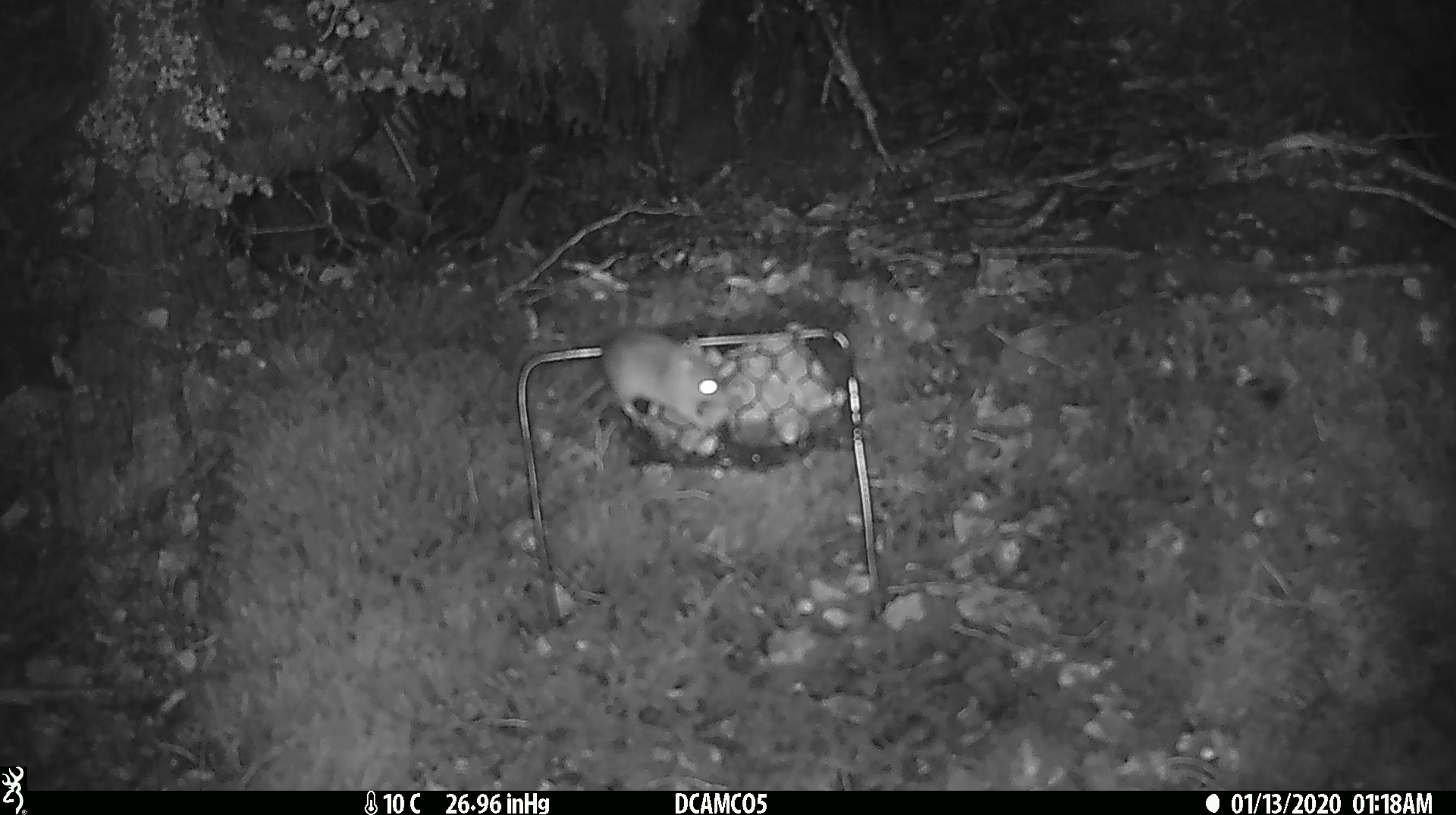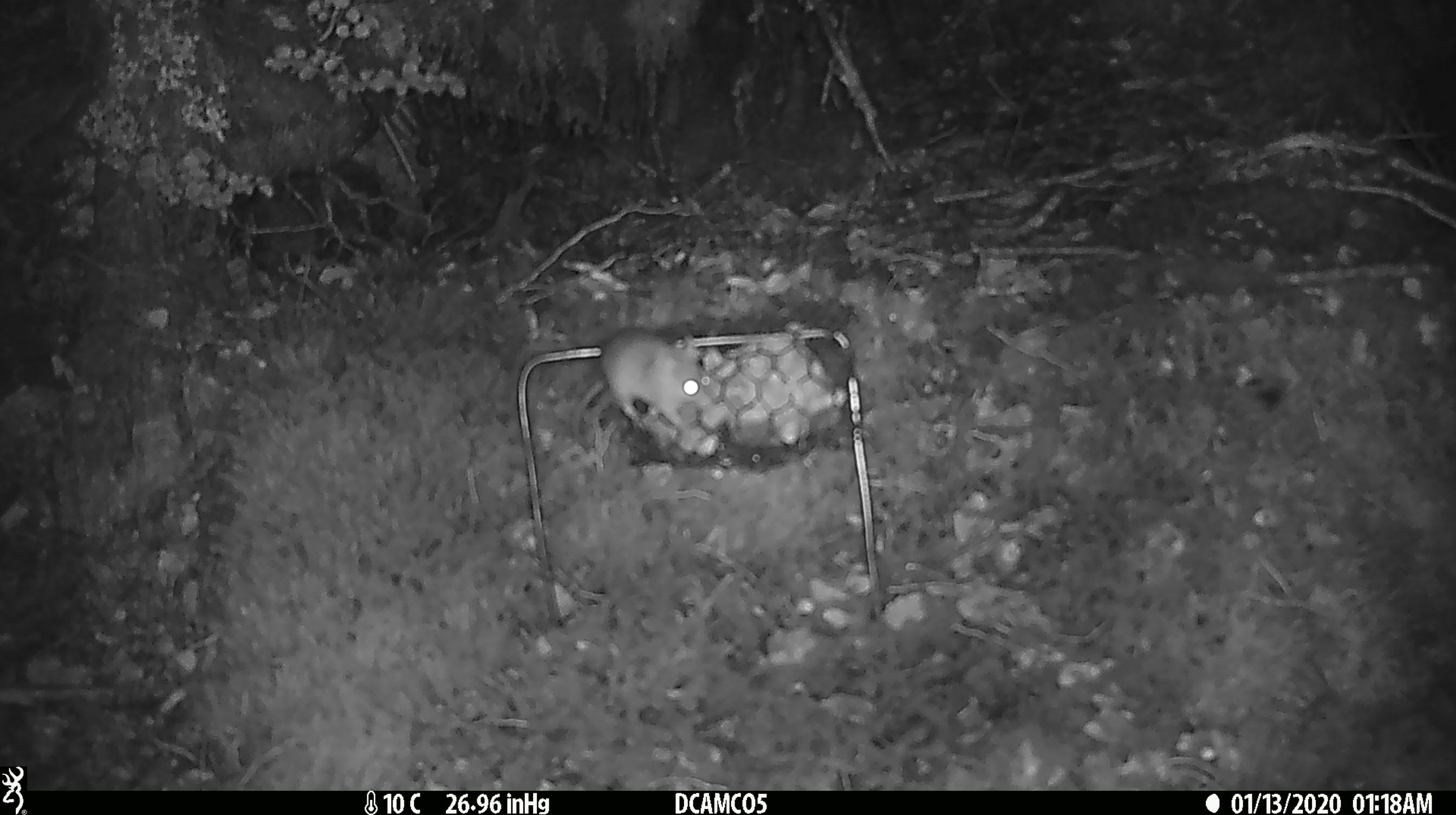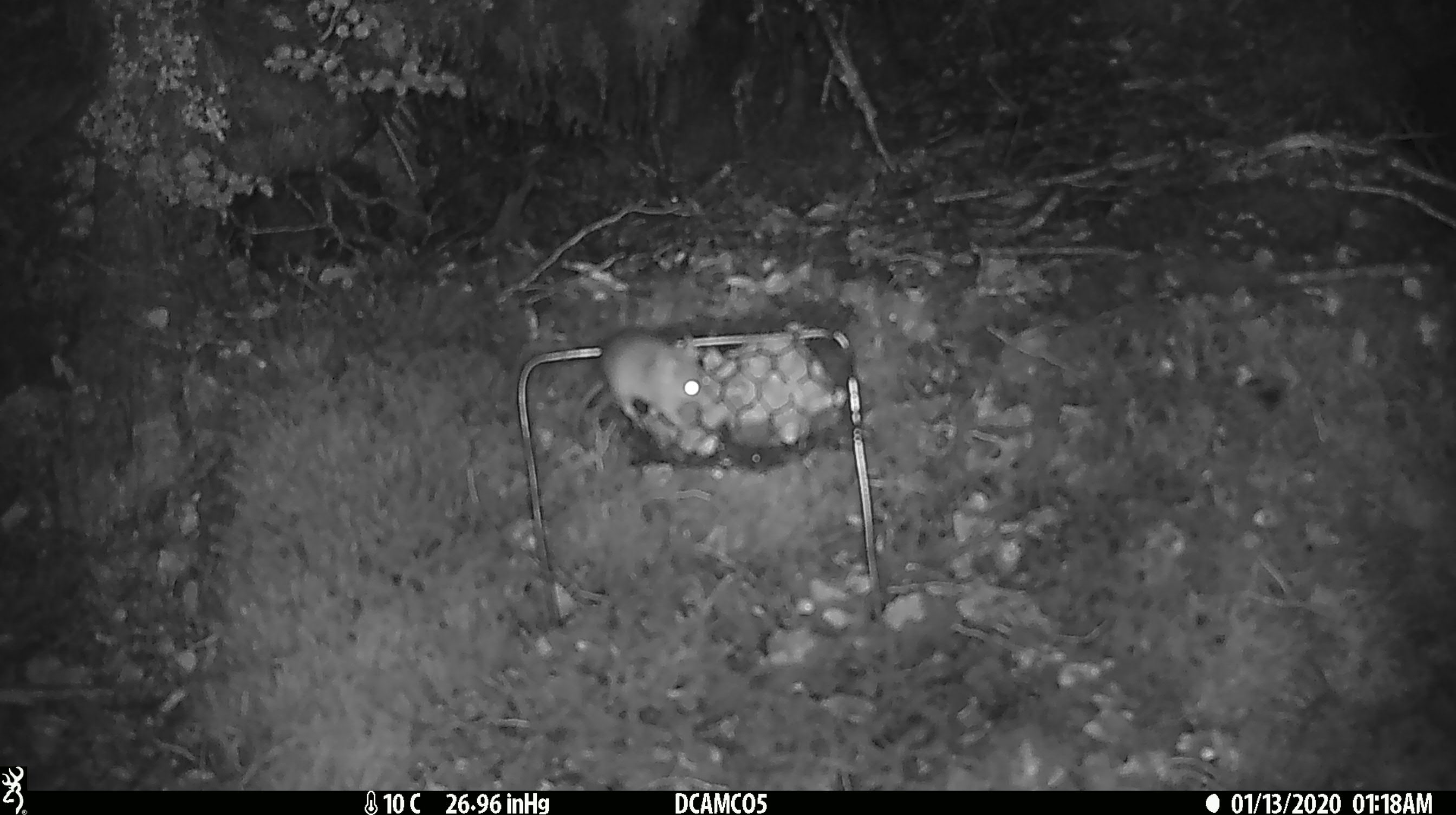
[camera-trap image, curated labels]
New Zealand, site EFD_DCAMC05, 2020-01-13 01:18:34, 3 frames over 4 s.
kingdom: Animalia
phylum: Chordata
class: Mammalia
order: Rodentia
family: Muridae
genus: Mus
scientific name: Mus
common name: mouse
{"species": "mouse (Mus)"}